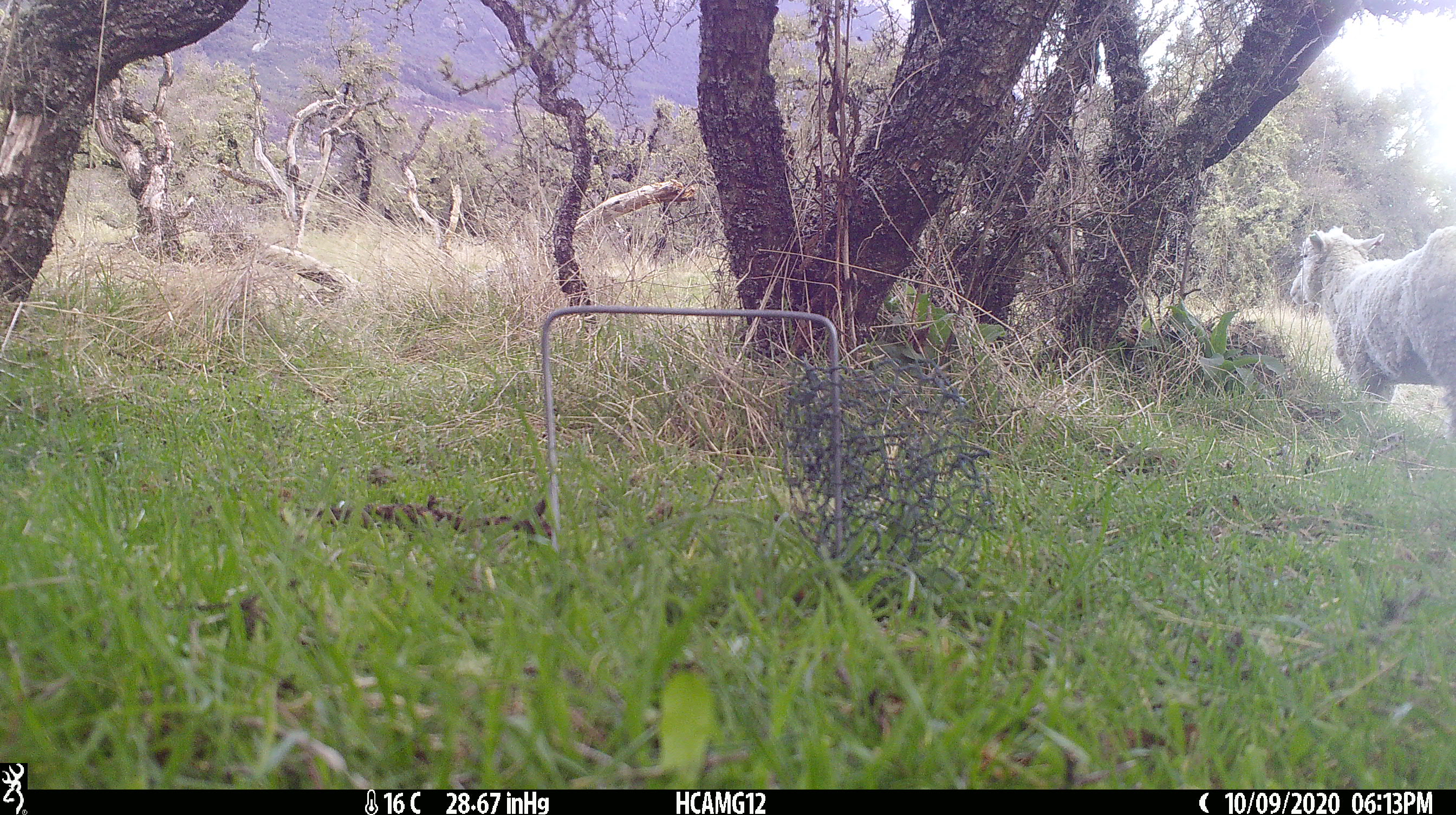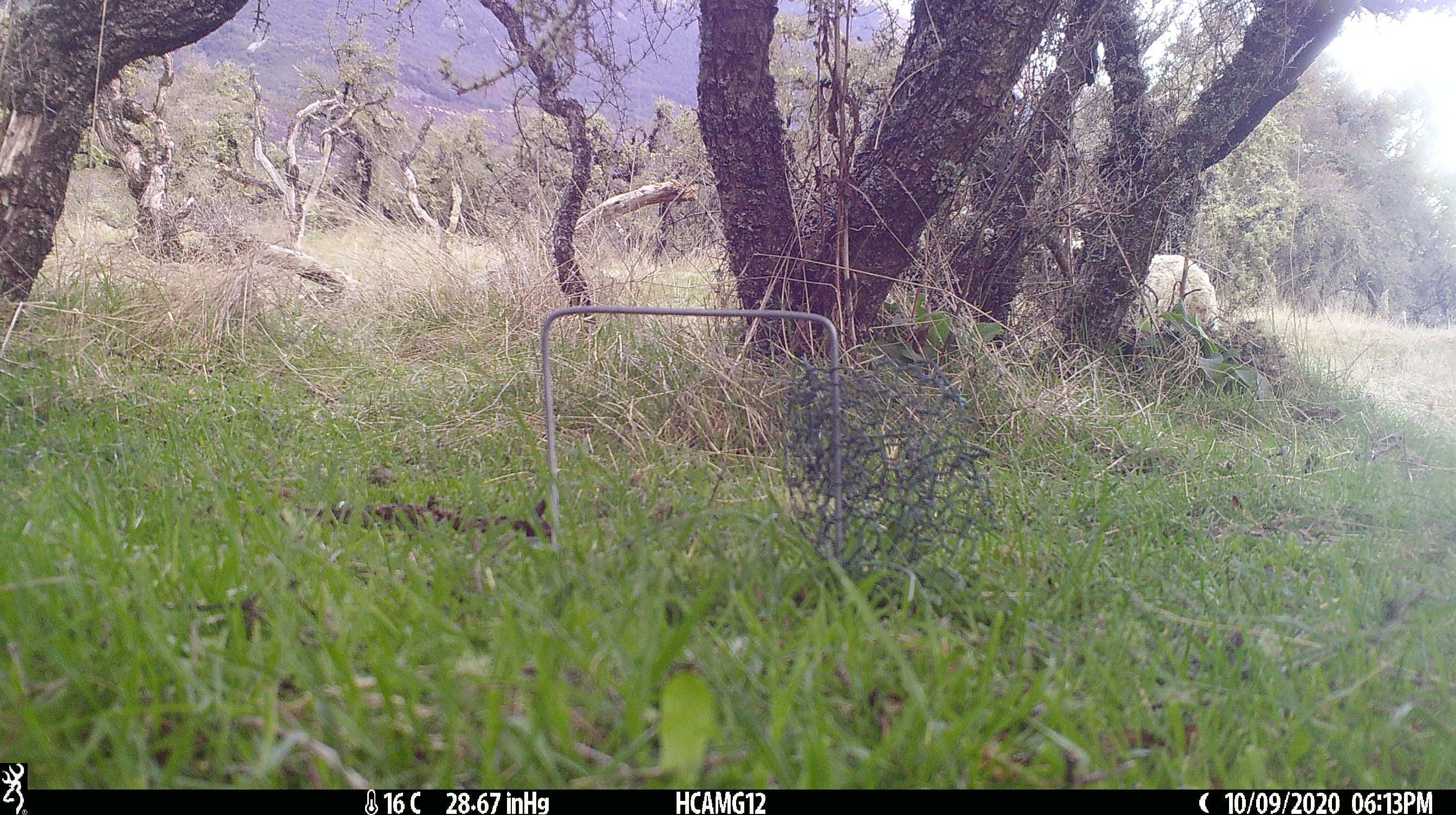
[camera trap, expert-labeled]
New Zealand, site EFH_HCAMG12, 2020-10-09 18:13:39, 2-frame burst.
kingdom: Animalia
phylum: Chordata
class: Mammalia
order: Artiodactyla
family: Bovidae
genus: Ovis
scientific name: Ovis aries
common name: domestic sheep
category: sheep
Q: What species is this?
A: Sheep (domestic sheep) (Ovis aries).